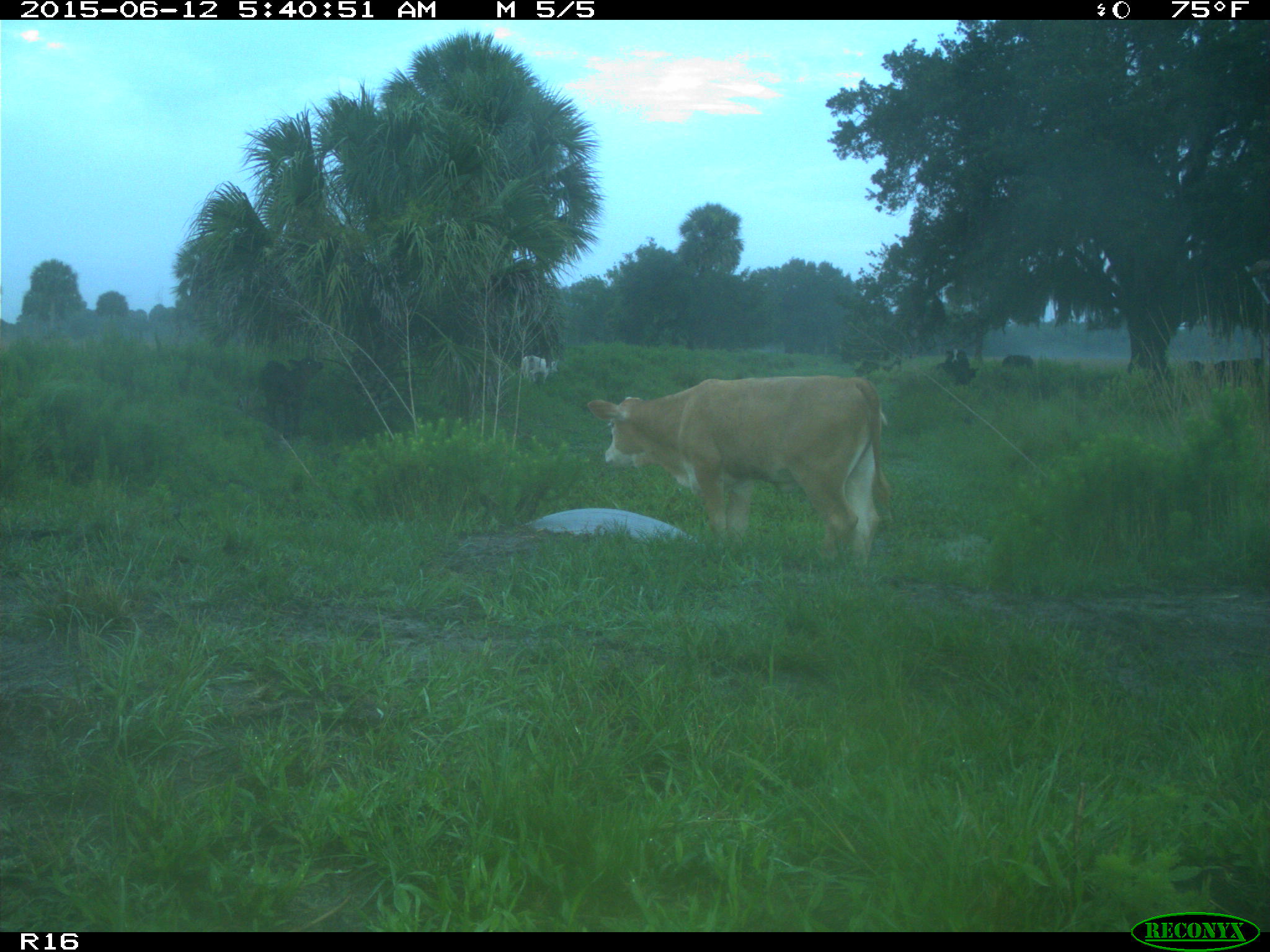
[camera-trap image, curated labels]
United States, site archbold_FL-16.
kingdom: Animalia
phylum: Chordata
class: Mammalia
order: Artiodactyla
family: Bovidae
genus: Bos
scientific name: Bos taurus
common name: domestic cow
Bos taurus (domestic cow).